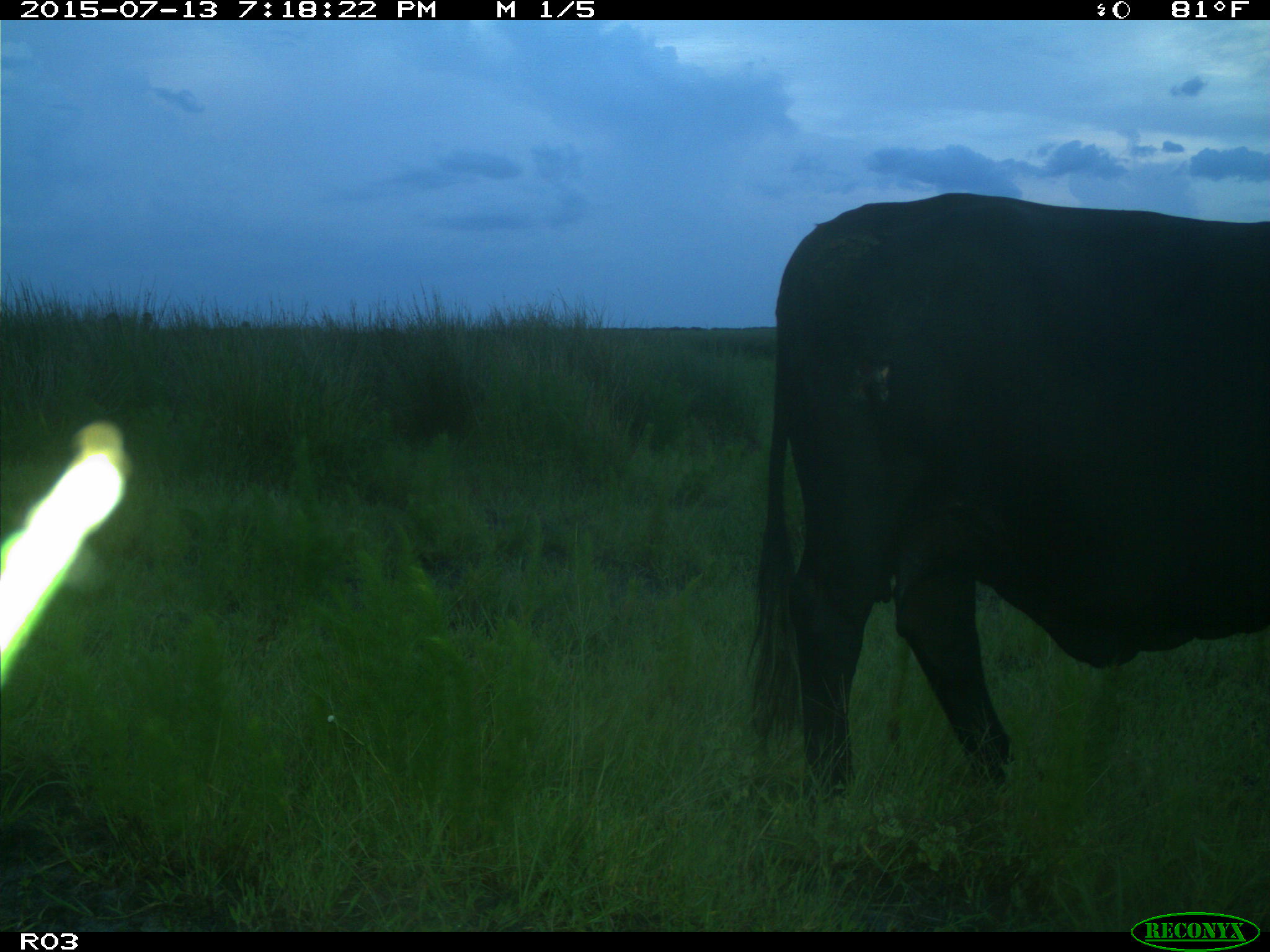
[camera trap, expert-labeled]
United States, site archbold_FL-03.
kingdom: Animalia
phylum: Chordata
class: Mammalia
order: Artiodactyla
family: Bovidae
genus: Bos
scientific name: Bos taurus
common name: domestic cow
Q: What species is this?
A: Bos taurus (domestic cow).